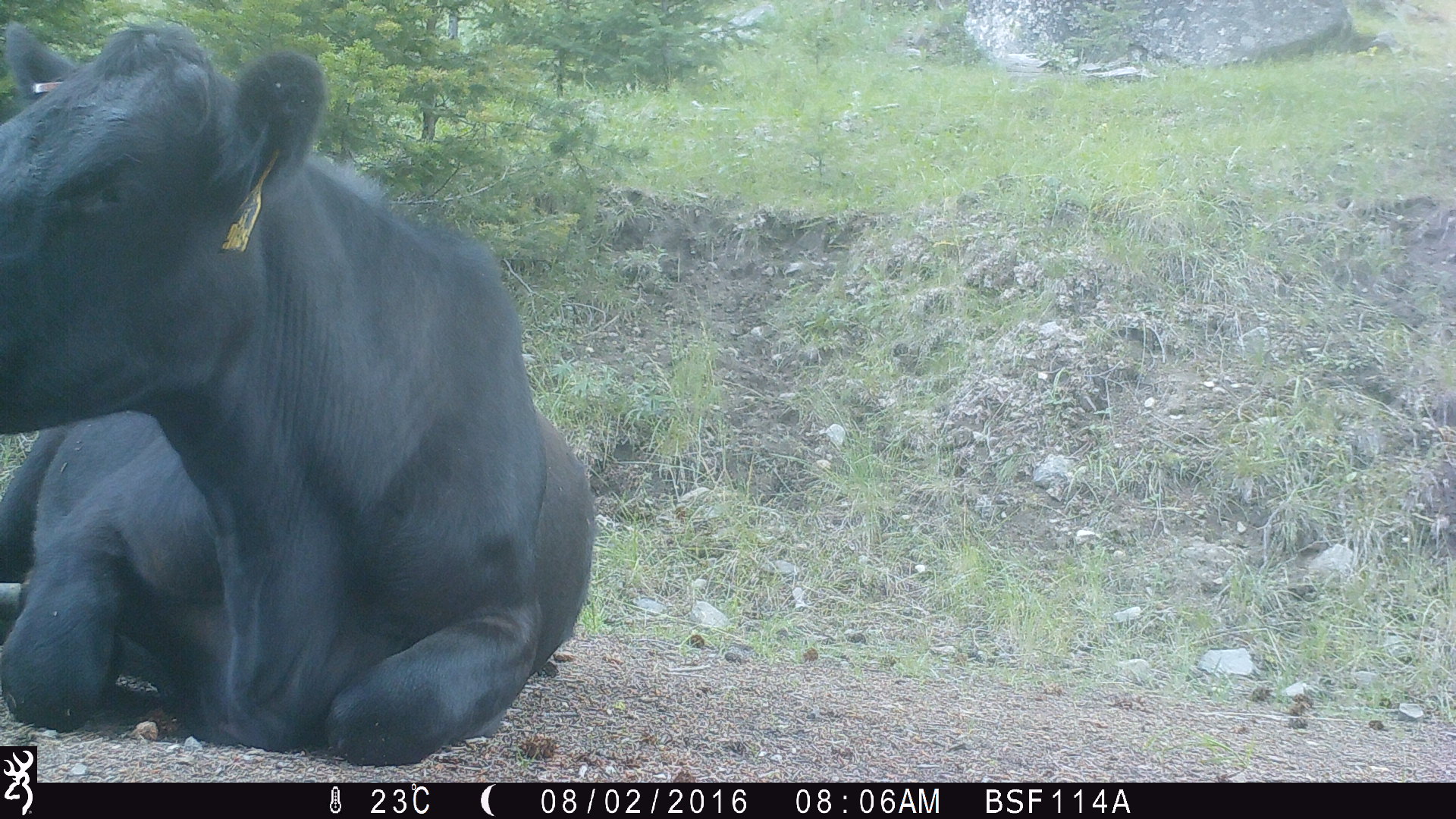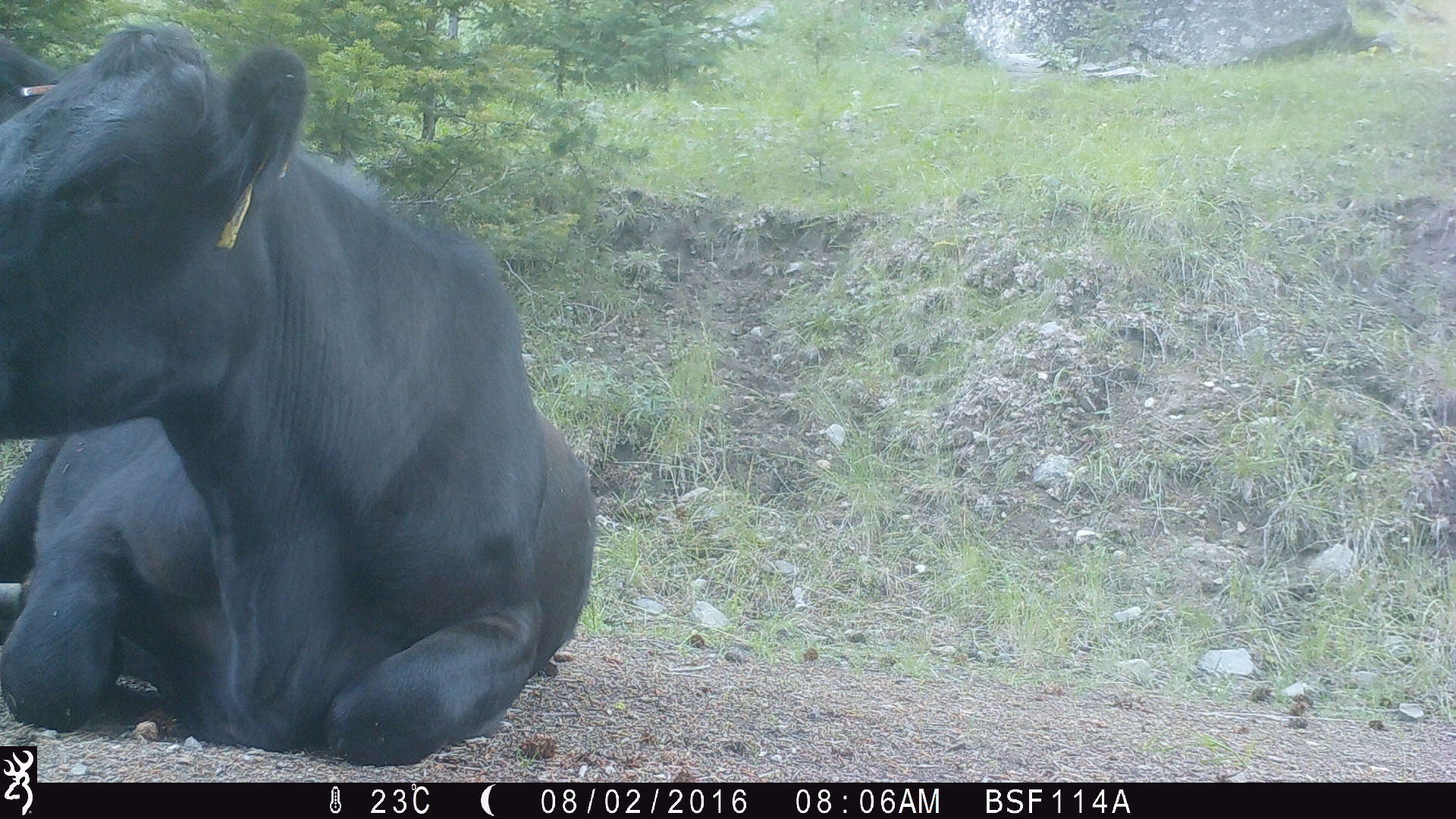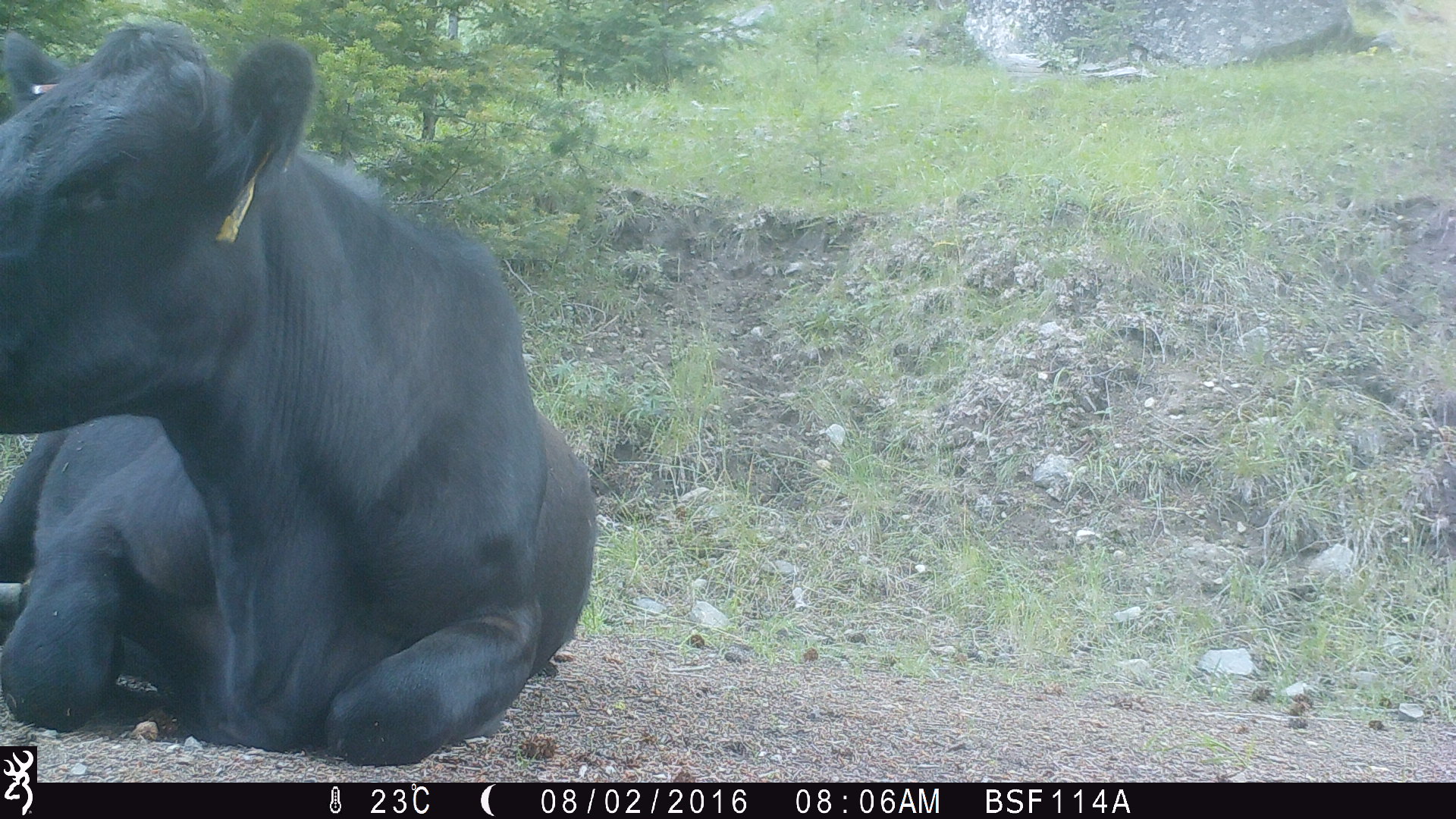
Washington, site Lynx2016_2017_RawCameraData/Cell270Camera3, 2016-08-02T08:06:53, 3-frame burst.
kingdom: Animalia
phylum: Chordata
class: Mammalia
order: Artiodactyla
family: Bovidae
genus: Bos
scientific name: Bos taurus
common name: domestic cattle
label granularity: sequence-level